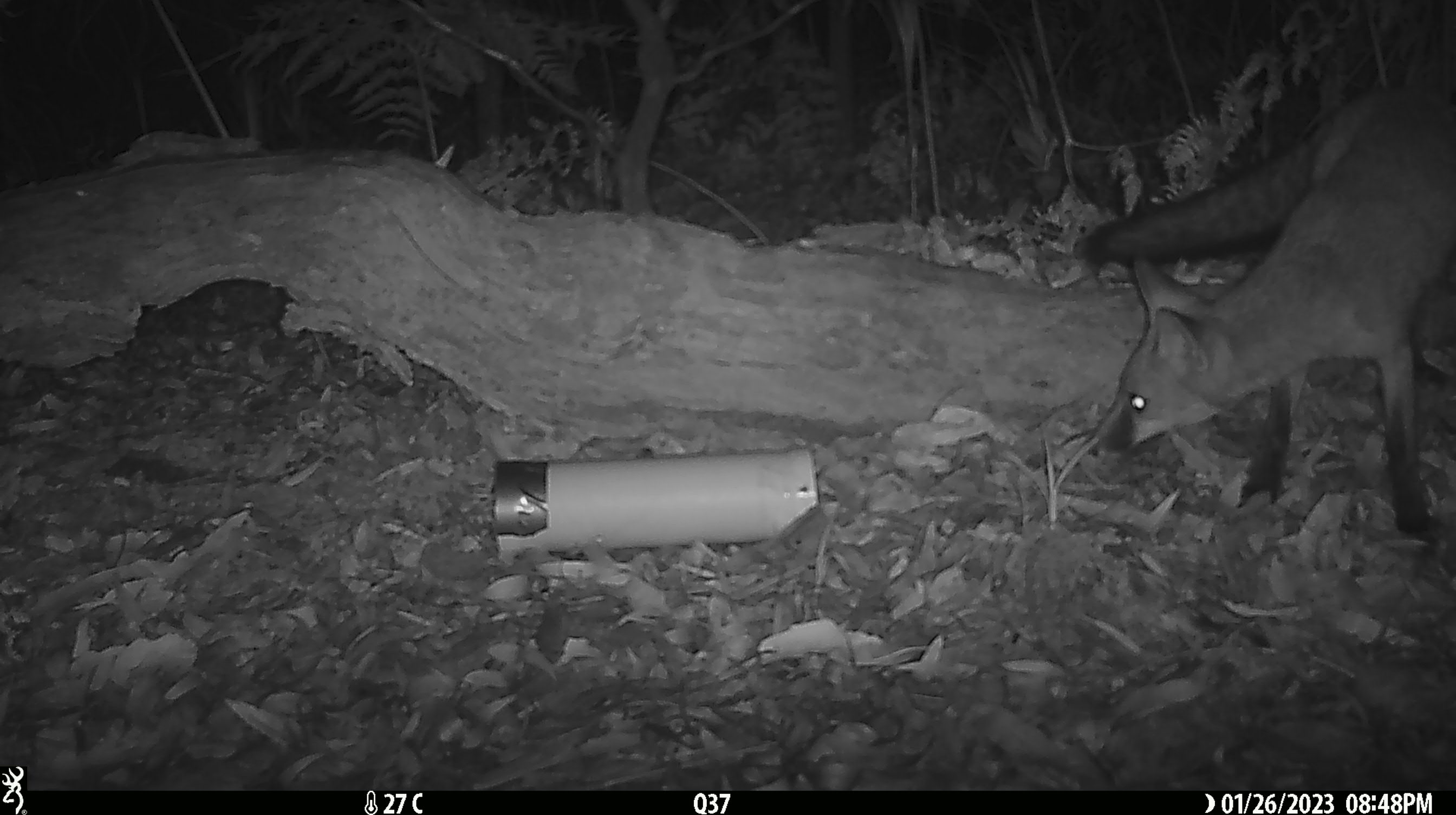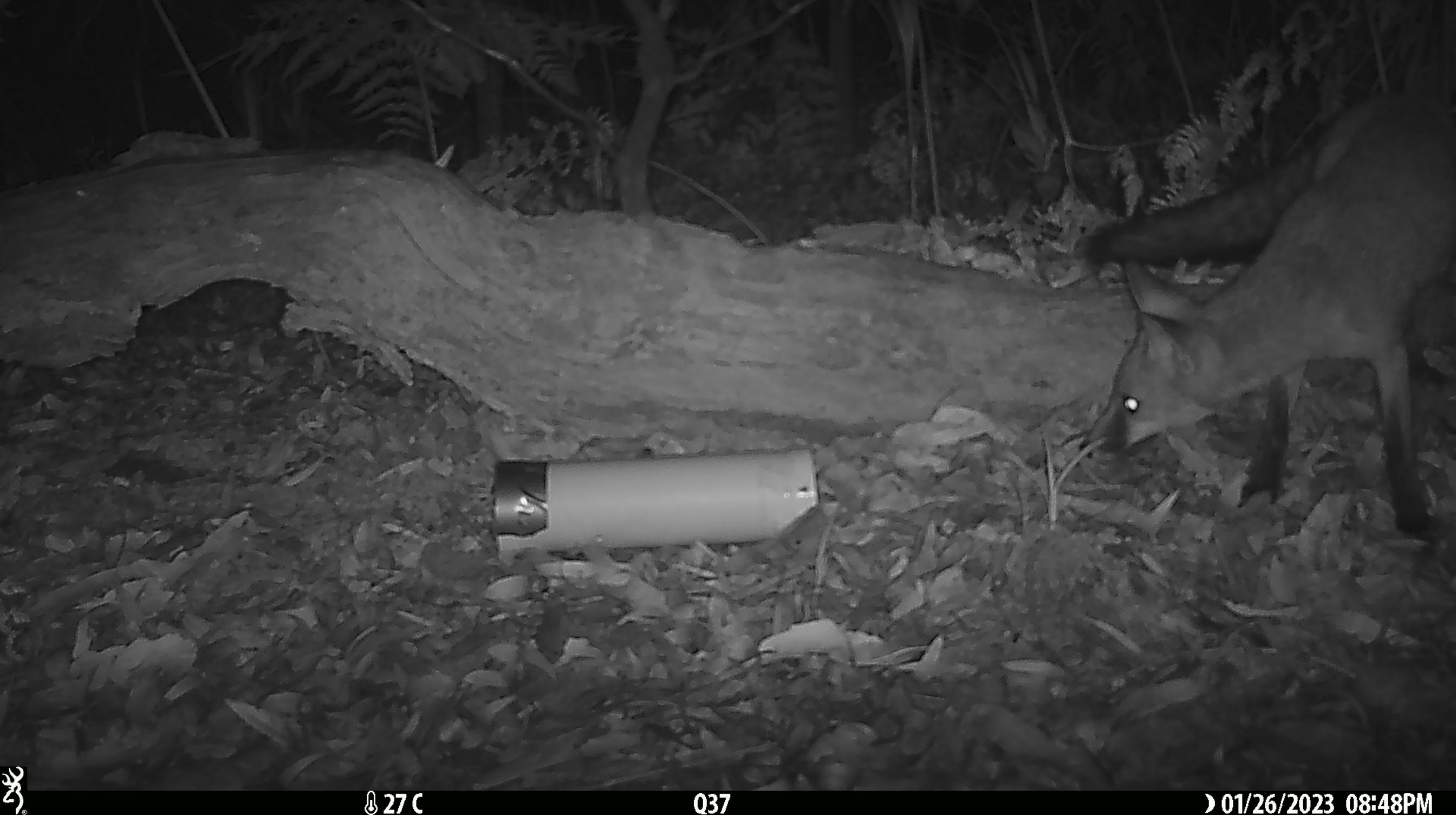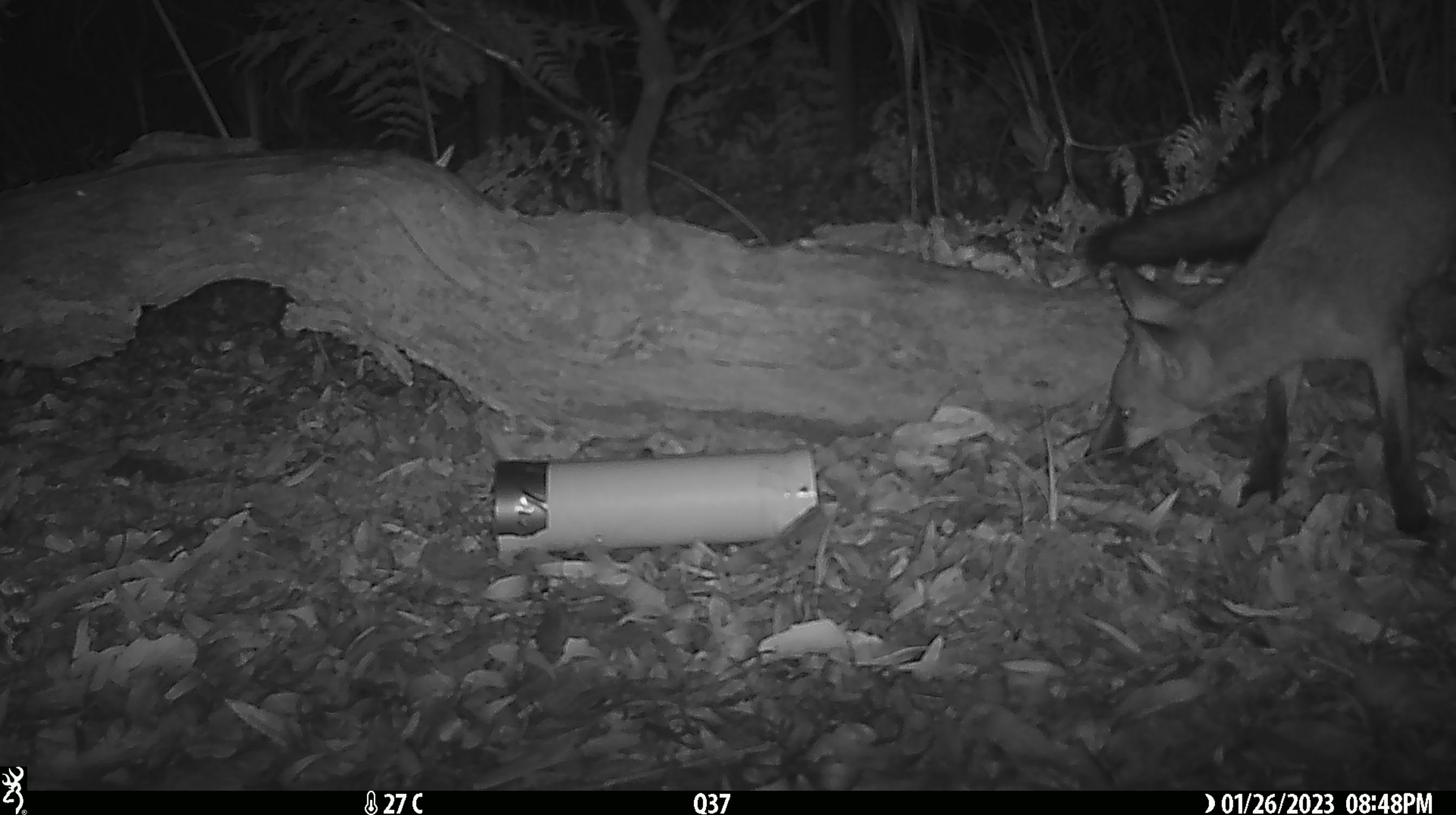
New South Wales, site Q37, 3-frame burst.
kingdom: Animalia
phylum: Chordata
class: Mammalia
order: Carnivora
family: Canidae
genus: Vulpes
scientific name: Vulpes vulpes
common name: red fox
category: fox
Fox (red fox) (Vulpes vulpes).